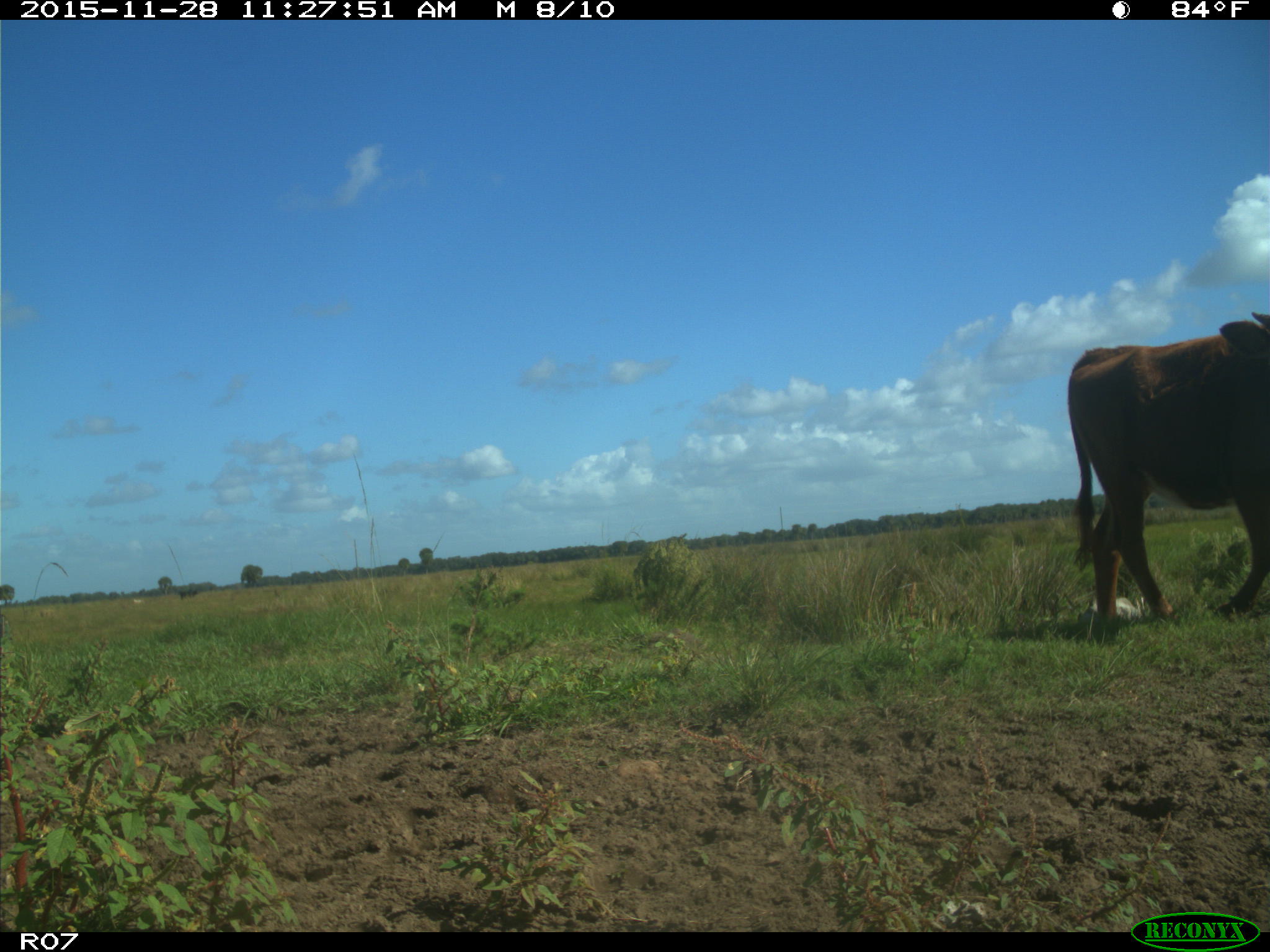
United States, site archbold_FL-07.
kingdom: Animalia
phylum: Chordata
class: Mammalia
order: Artiodactyla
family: Bovidae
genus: Bos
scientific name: Bos taurus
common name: domestic cow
Bos taurus (domestic cow).